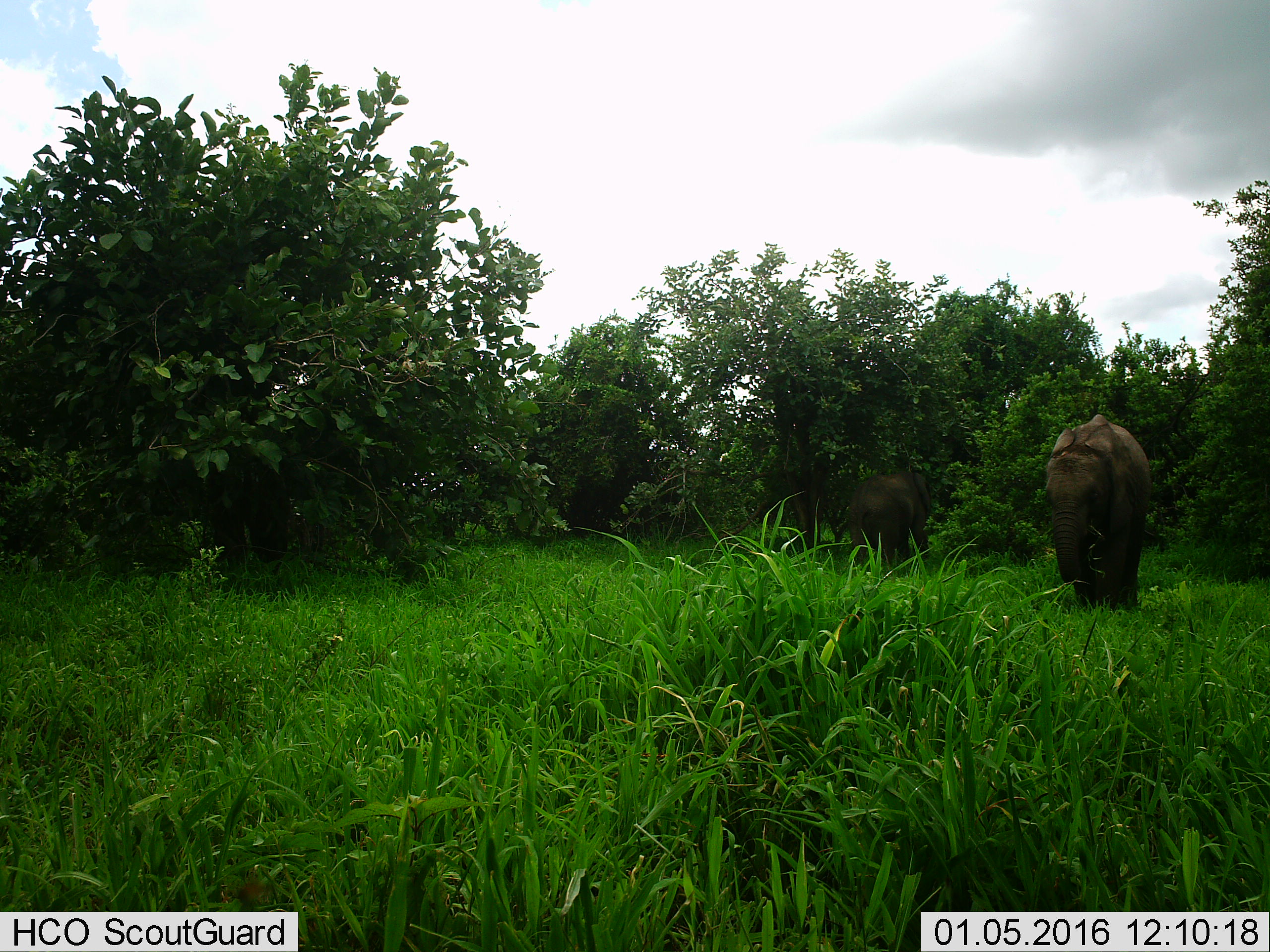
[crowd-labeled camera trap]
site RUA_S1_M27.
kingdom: Animalia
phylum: Chordata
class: Mammalia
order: Proboscidea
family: Elephantidae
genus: Loxodonta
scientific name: Loxodonta africana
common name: african bush elephant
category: elephant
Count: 2.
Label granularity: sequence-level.